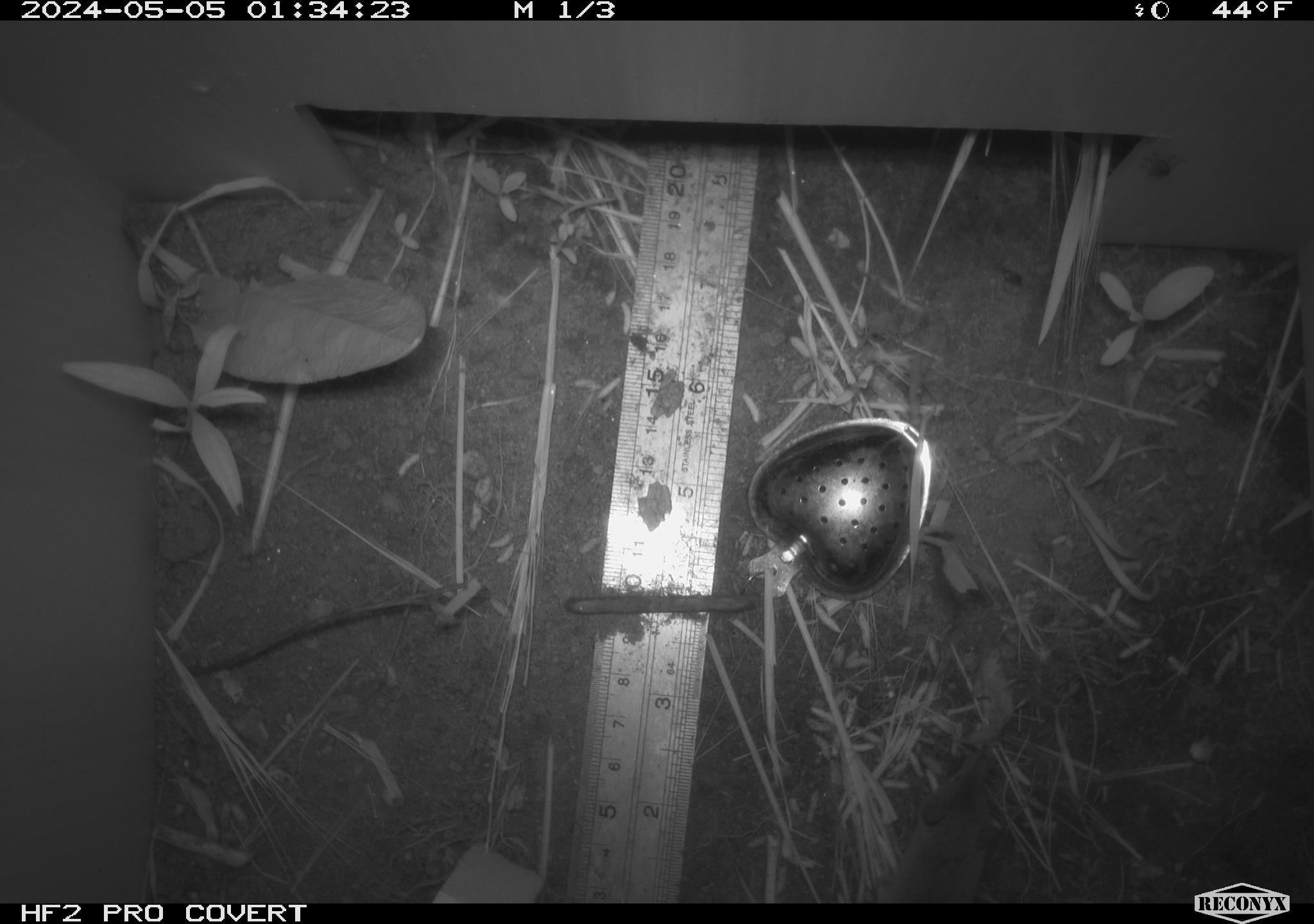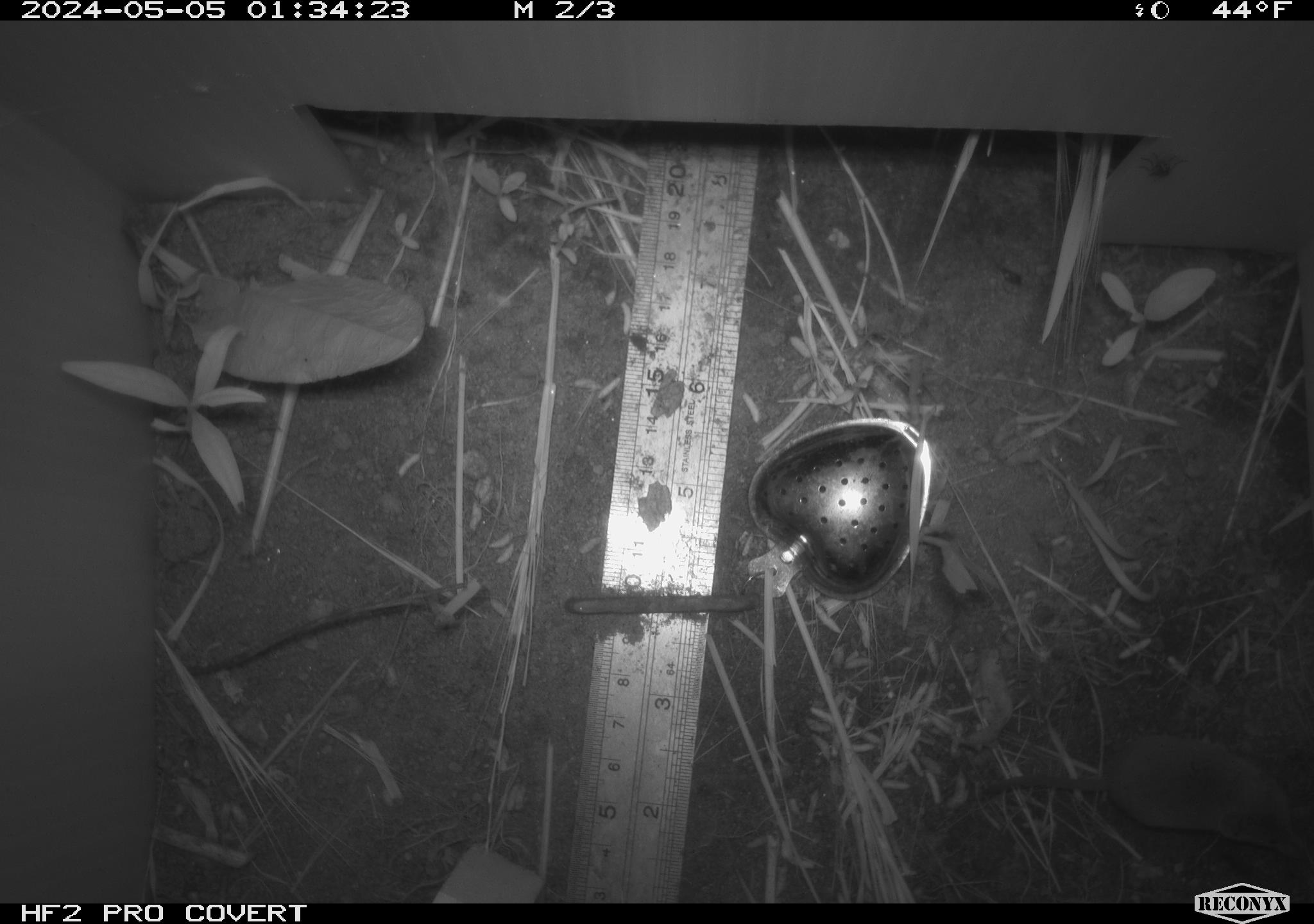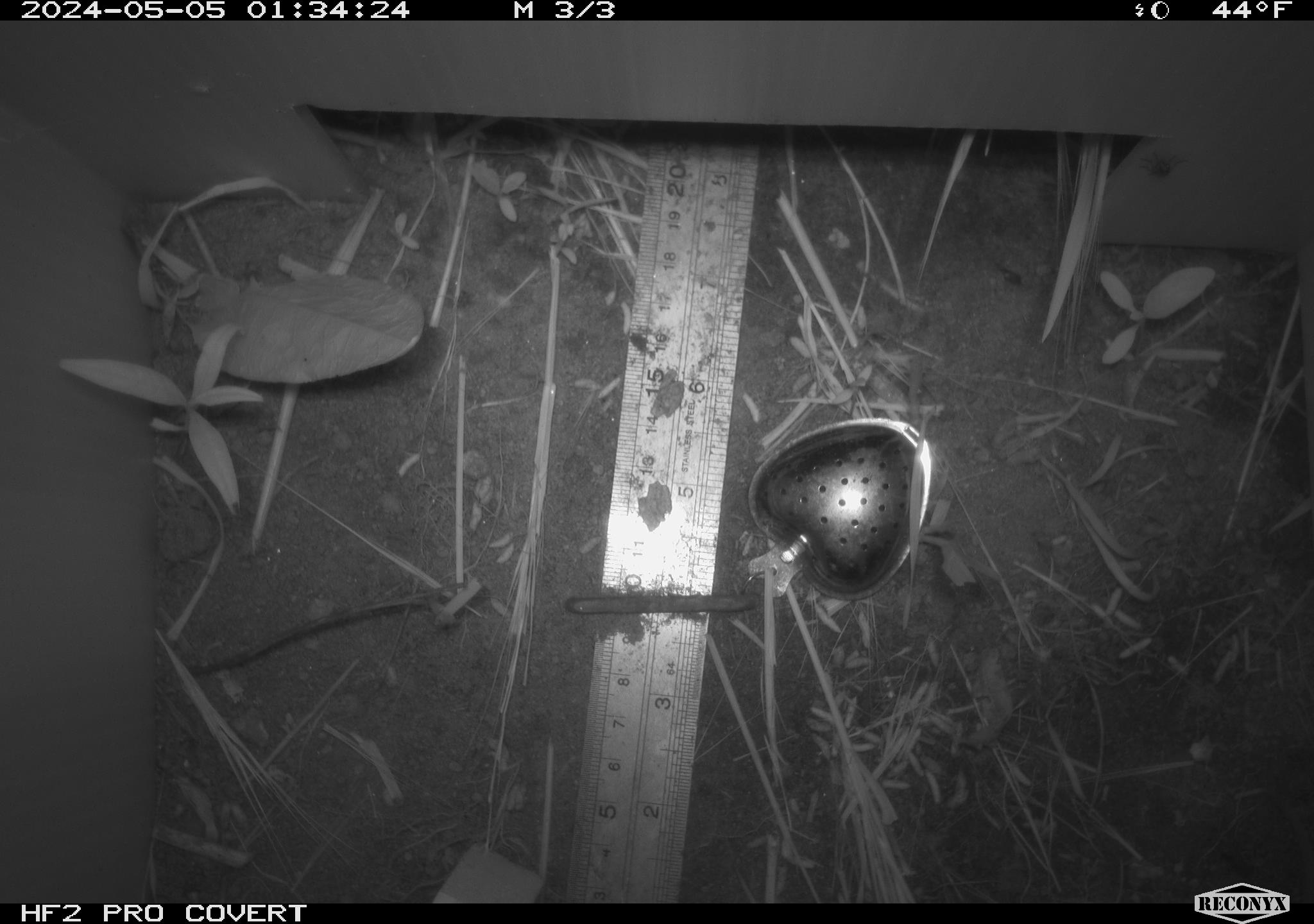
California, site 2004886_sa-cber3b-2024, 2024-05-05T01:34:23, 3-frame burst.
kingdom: Animalia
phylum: Chordata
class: Mammalia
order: Eulipotyphla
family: Soricidae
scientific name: Soricidae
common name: shrews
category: soricidae family